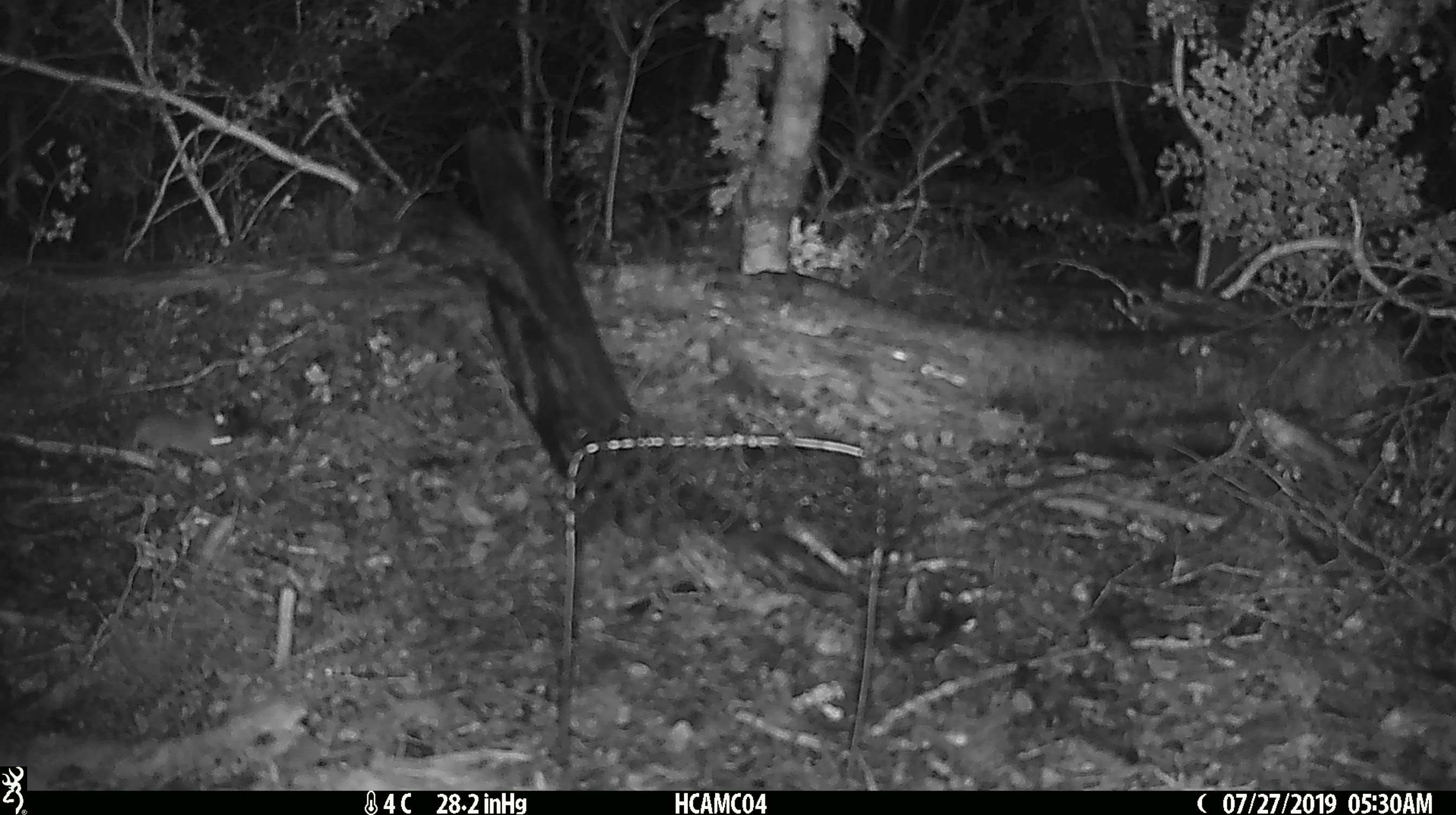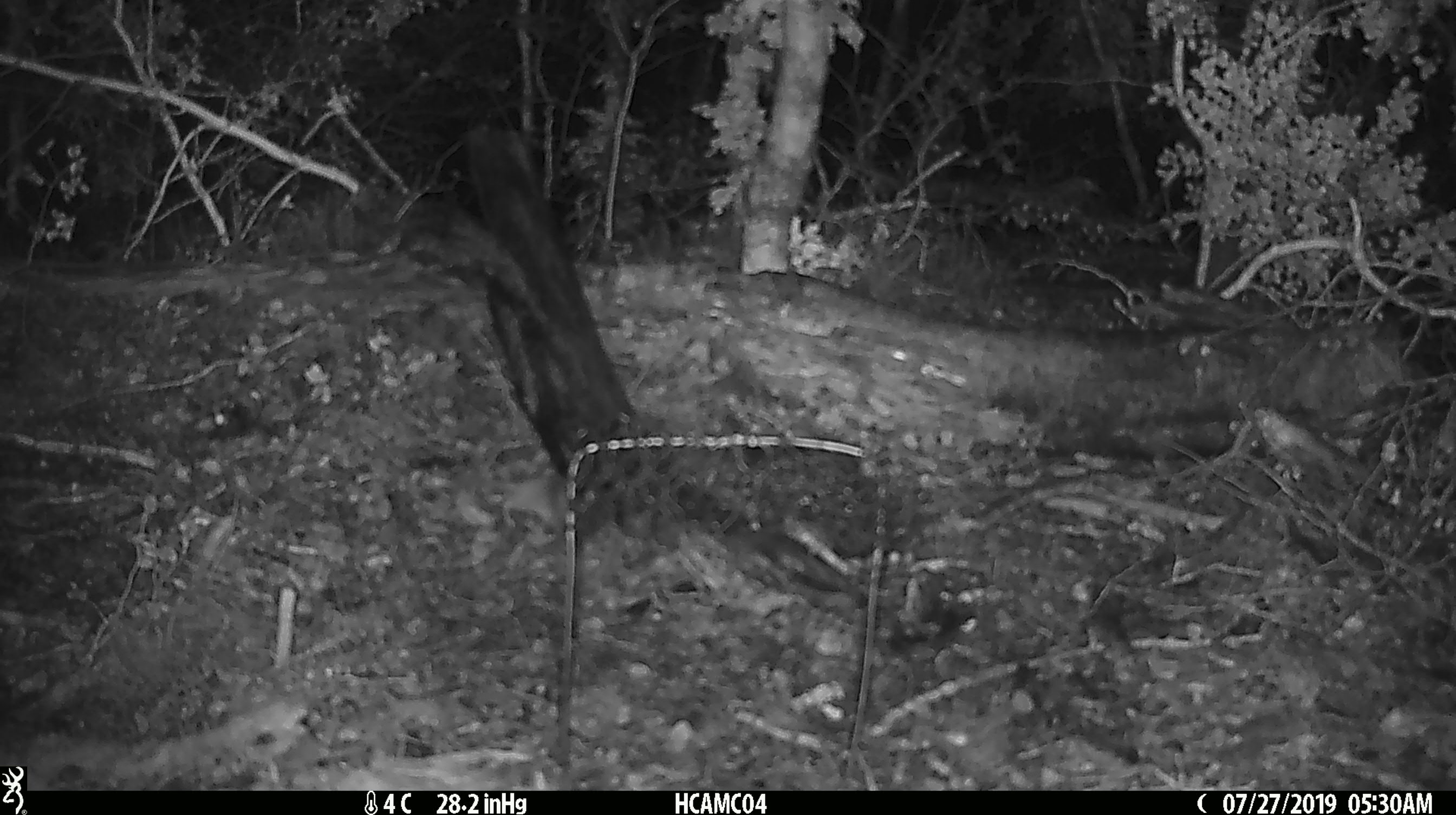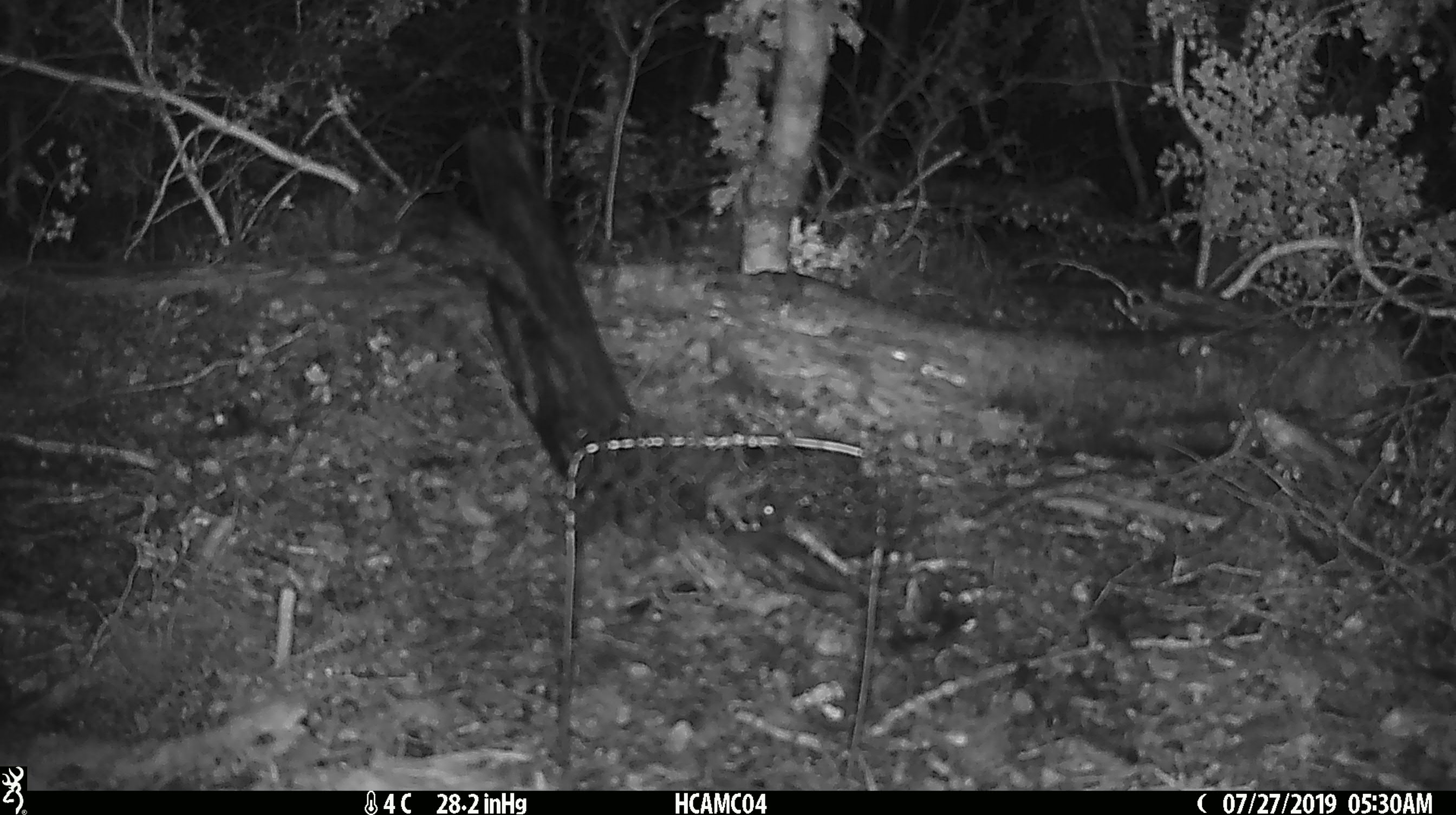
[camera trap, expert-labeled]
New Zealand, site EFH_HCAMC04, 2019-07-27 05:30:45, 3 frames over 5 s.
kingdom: Animalia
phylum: Chordata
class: Mammalia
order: Rodentia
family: Muridae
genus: Mus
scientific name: Mus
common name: mouse